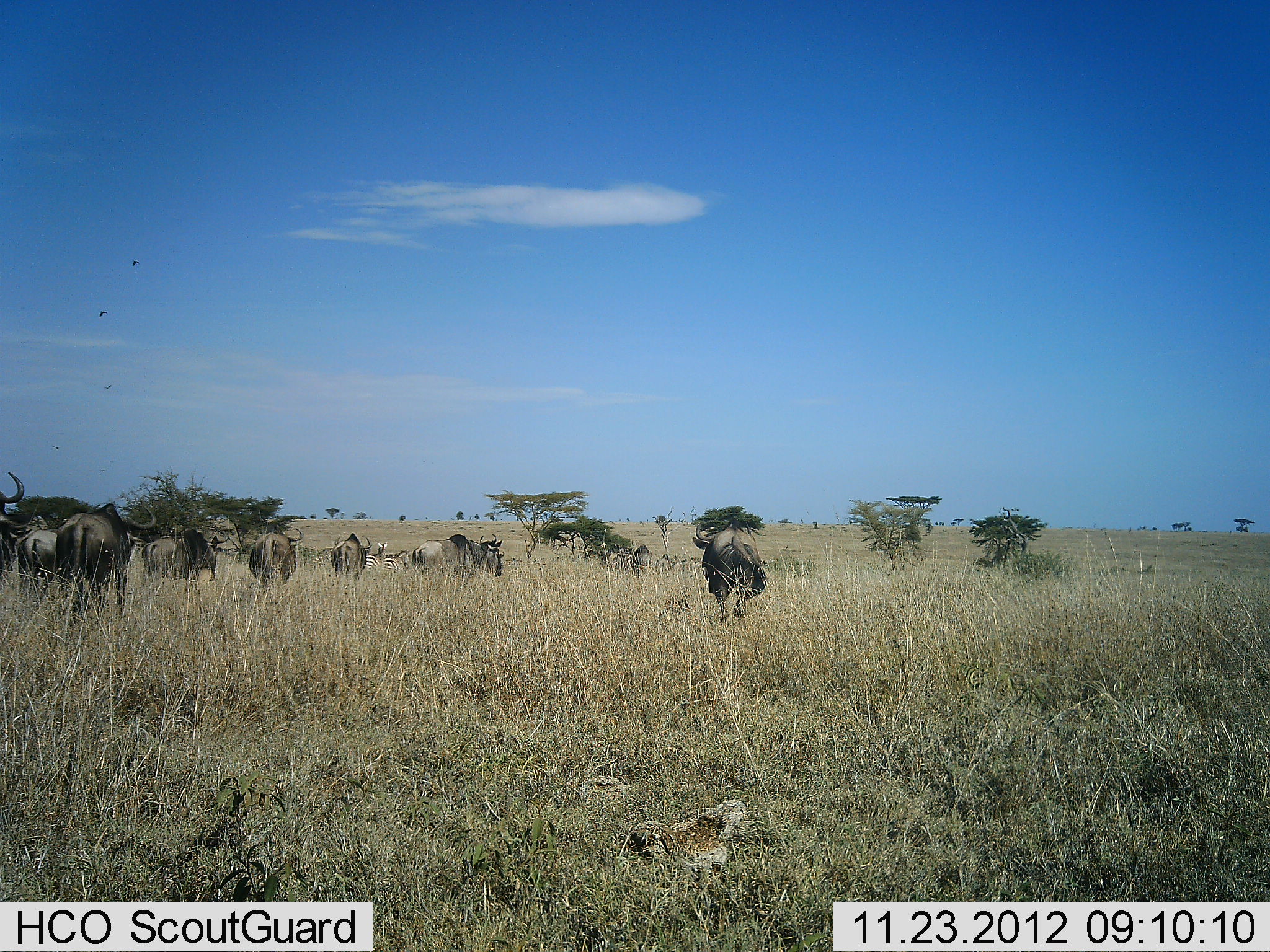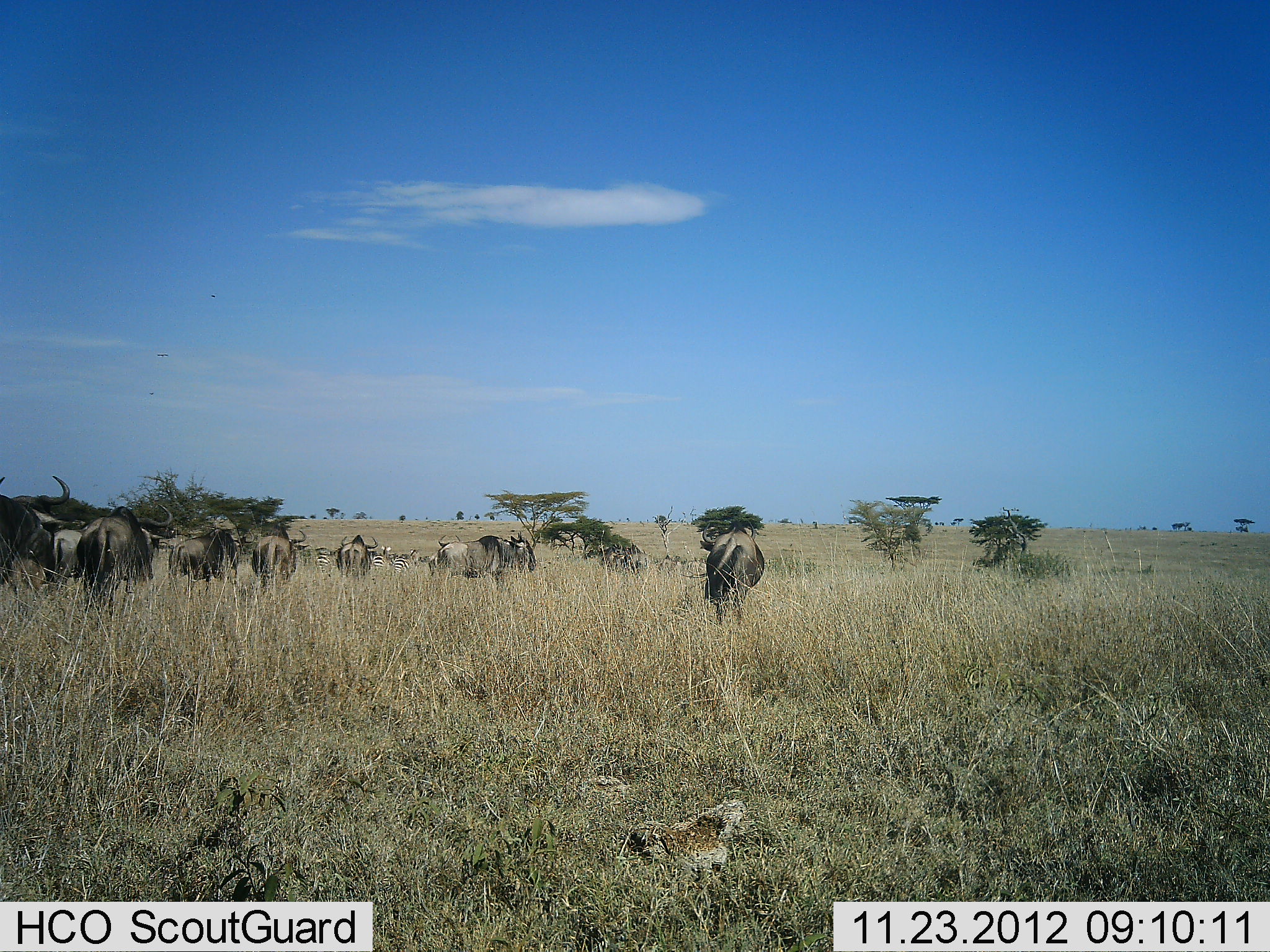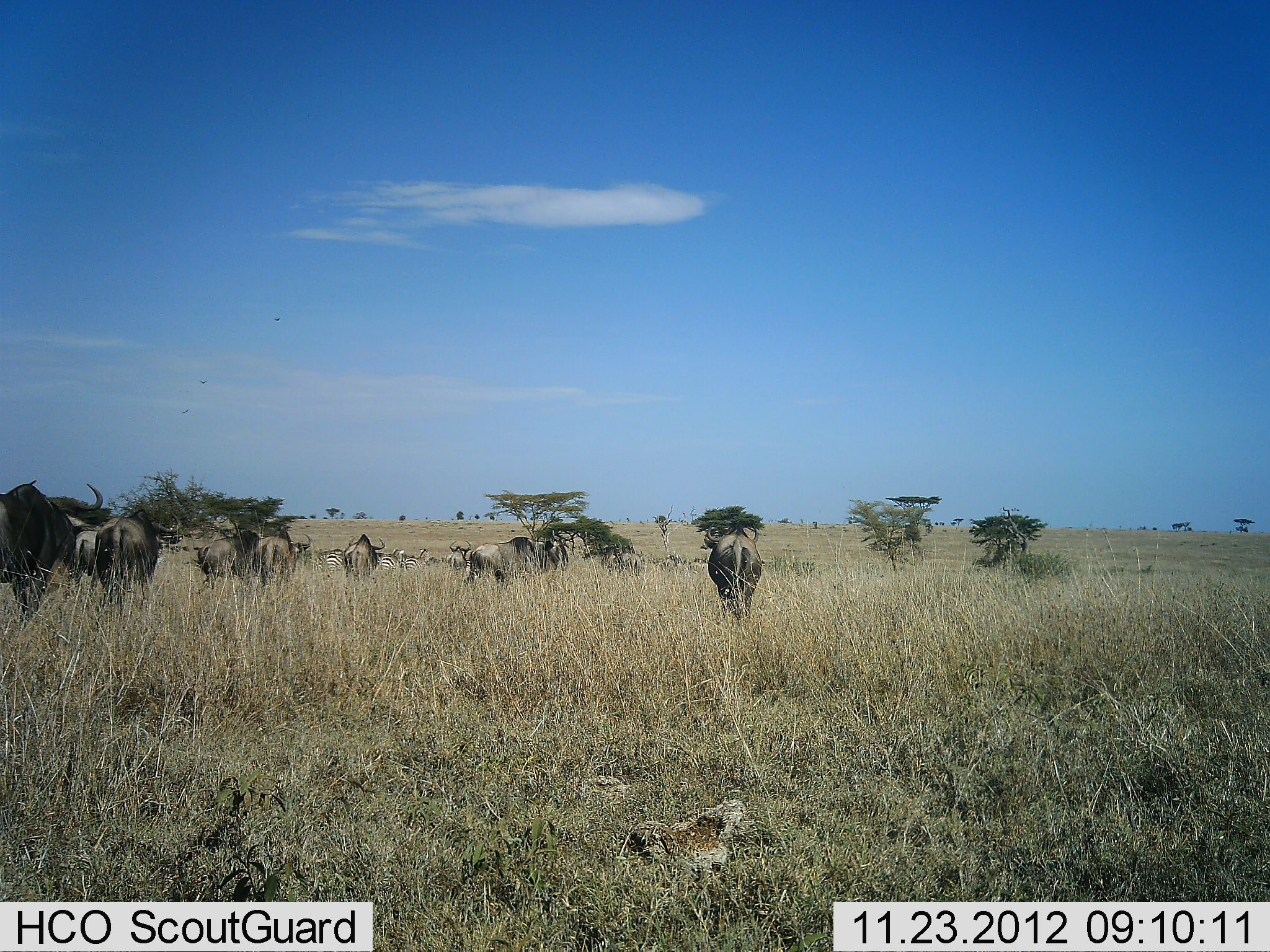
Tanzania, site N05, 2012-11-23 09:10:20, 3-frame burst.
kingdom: Animalia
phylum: Chordata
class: Mammalia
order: Artiodactyla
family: Bovidae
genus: Connochaetes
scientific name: Connochaetes taurinus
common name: blue wildebeest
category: wildebeest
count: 11-50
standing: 18%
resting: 0%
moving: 82%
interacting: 0%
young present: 0%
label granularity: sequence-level